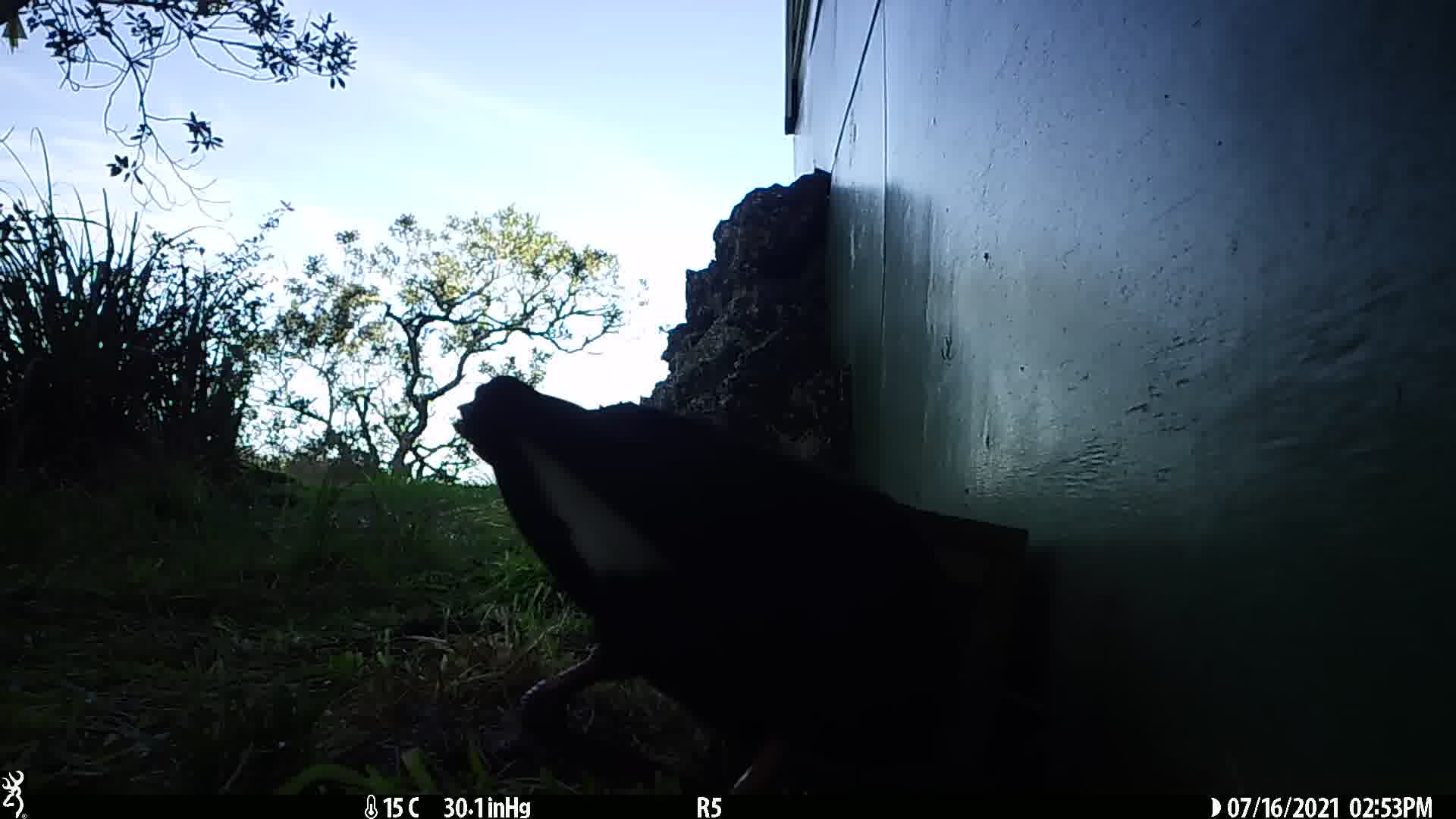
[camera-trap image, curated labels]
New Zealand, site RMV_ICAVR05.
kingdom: Animalia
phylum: Chordata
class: Aves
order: Gruiformes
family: Rallidae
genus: Porphyrio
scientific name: Porphyrio melanotus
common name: australasian swamphen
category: pukeko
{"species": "pukeko (australasian swamphen) (Porphyrio melanotus)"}